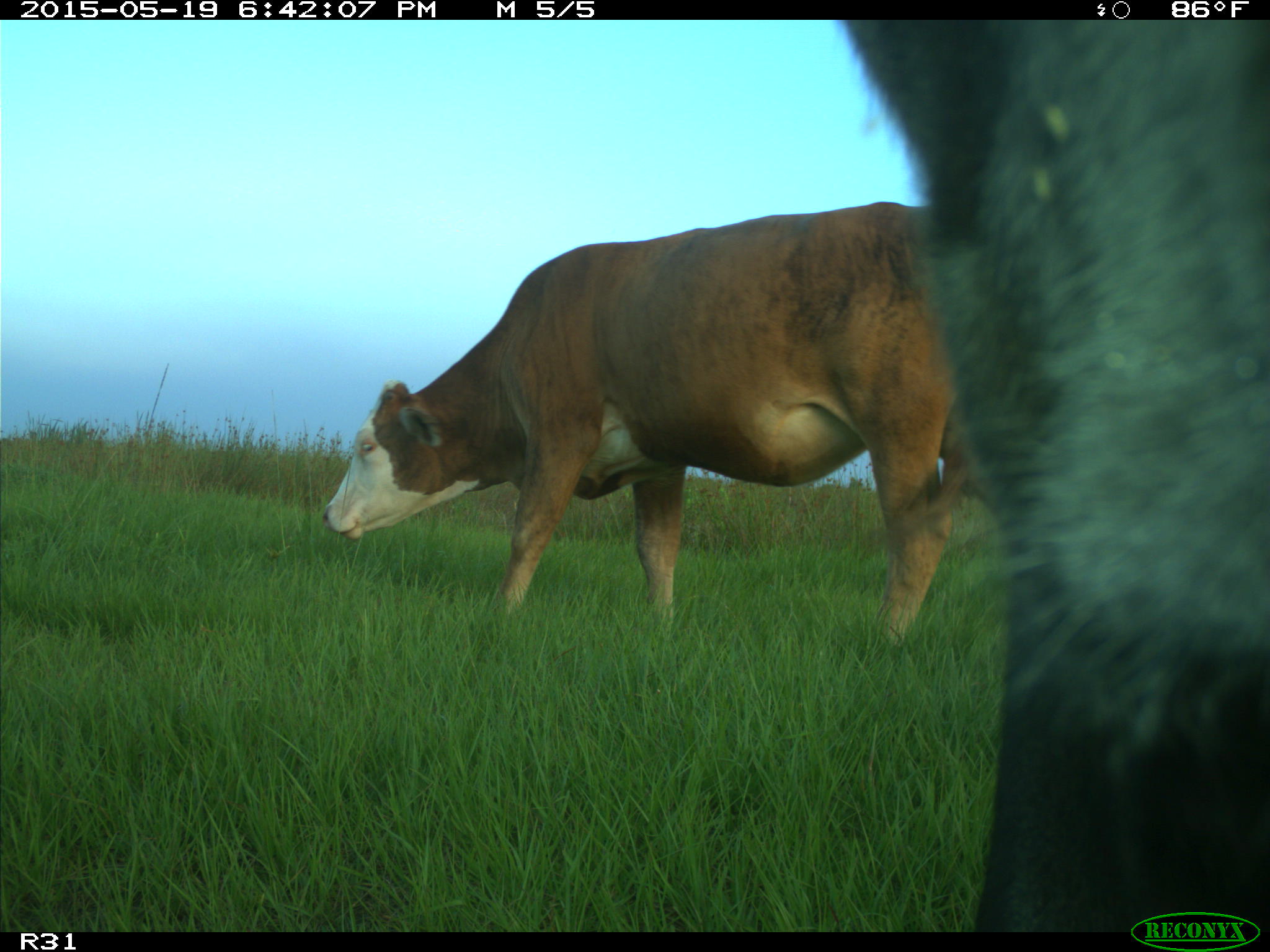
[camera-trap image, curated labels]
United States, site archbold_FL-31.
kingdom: Animalia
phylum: Chordata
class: Mammalia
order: Artiodactyla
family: Bovidae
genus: Bos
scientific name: Bos taurus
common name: domestic cow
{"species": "Bos taurus (domestic cow)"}